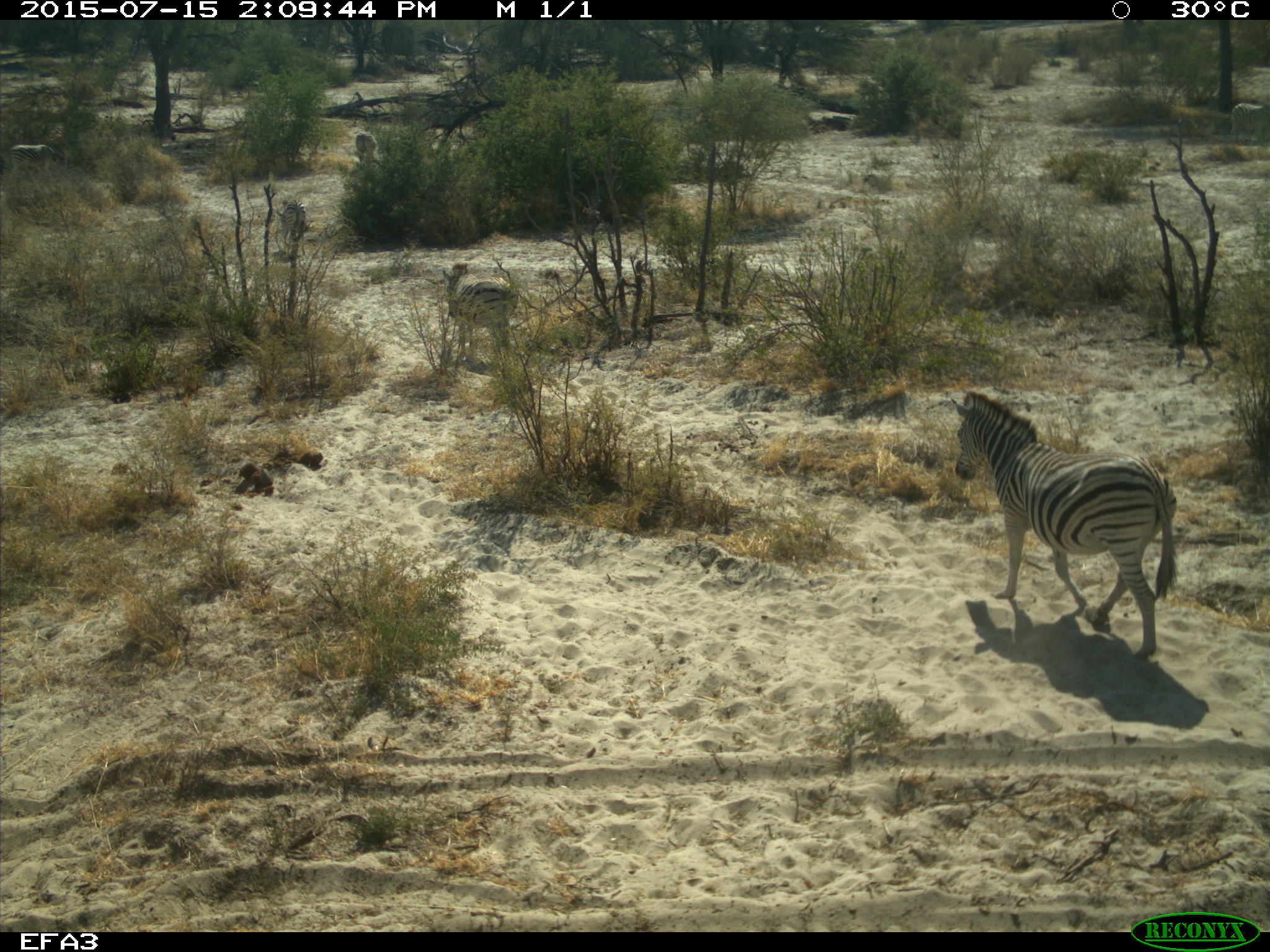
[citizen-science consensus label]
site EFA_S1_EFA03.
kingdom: Animalia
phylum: Chordata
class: Mammalia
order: Perissodactyla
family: Equidae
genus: Equus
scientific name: Equus quagga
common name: plains zebra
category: zebraplains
Zebraplains (plains zebra) (Equus quagga), count 1. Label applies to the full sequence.